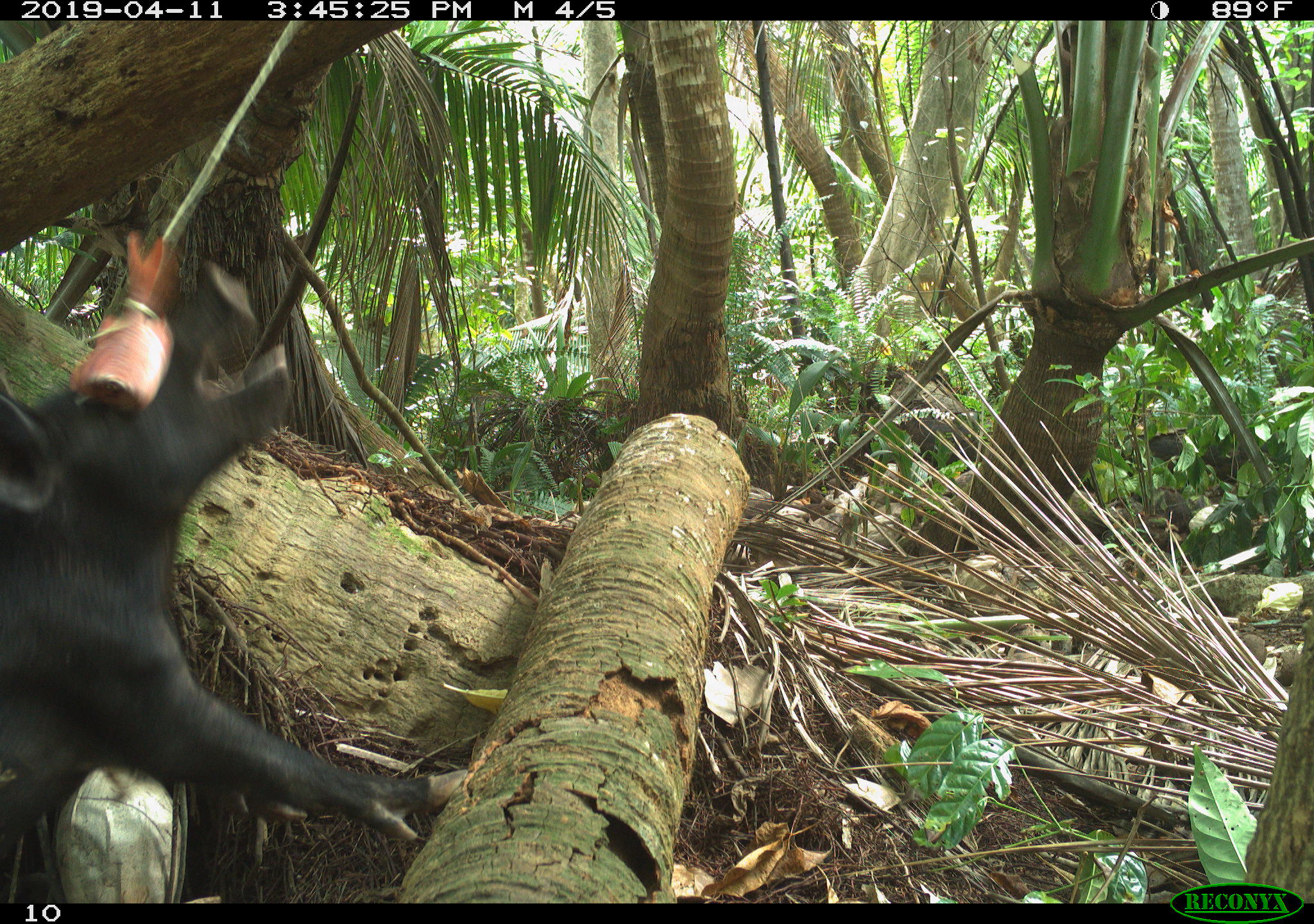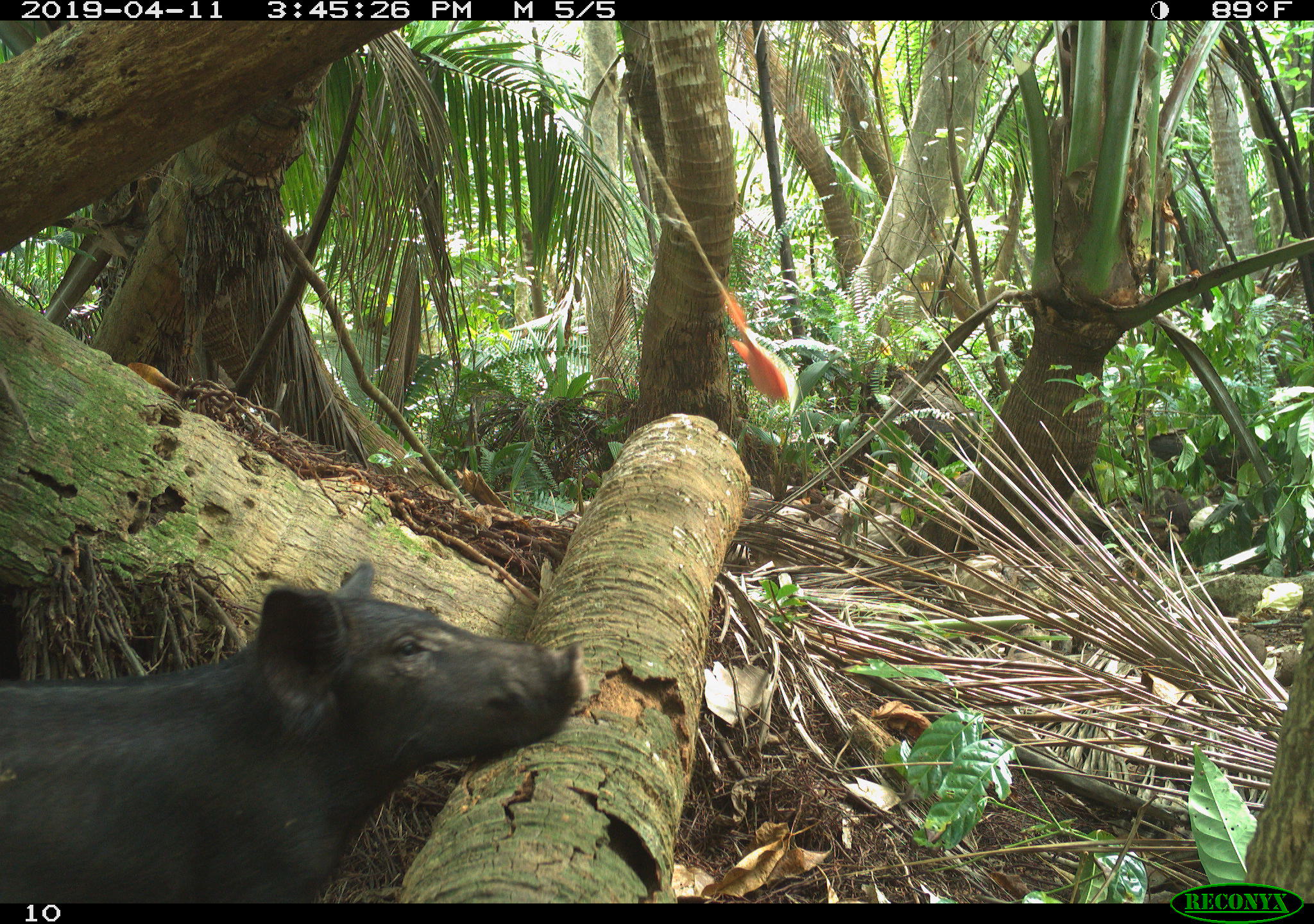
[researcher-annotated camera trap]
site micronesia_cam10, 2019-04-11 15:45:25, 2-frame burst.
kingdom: Animalia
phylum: Chordata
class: Mammalia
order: Artiodactyla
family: Suidae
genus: Sus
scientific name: Sus scrofa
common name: pig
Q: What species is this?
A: Pig (Sus scrofa).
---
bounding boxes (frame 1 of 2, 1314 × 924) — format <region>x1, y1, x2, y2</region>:
pig: <region>0, 264, 453, 900</region>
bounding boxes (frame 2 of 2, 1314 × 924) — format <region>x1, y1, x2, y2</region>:
pig: <region>0, 555, 590, 905</region>